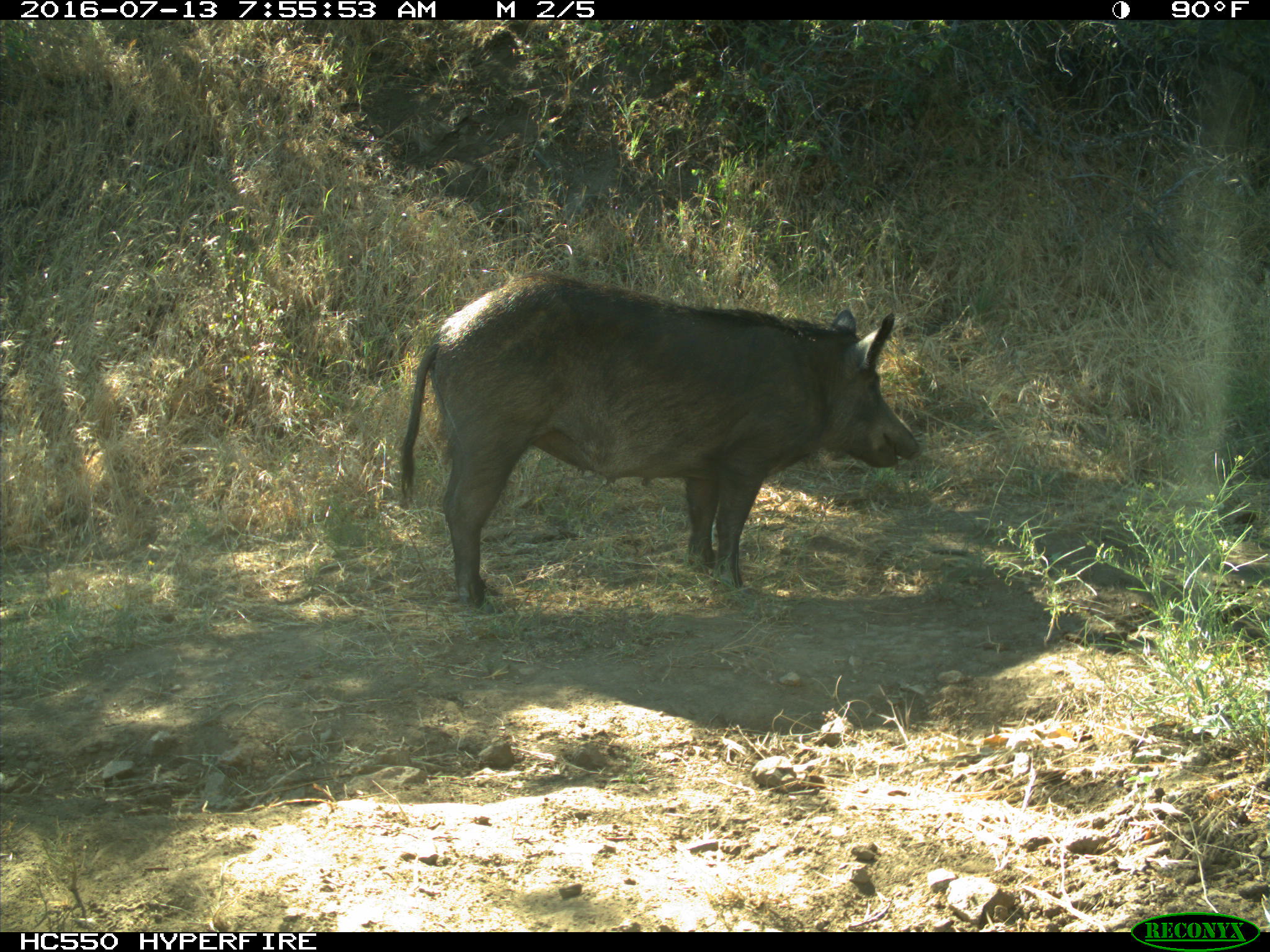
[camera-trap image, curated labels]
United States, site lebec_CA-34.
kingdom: Animalia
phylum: Chordata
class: Mammalia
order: Artiodactyla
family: Suidae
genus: Sus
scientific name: Sus scrofa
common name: wild boar